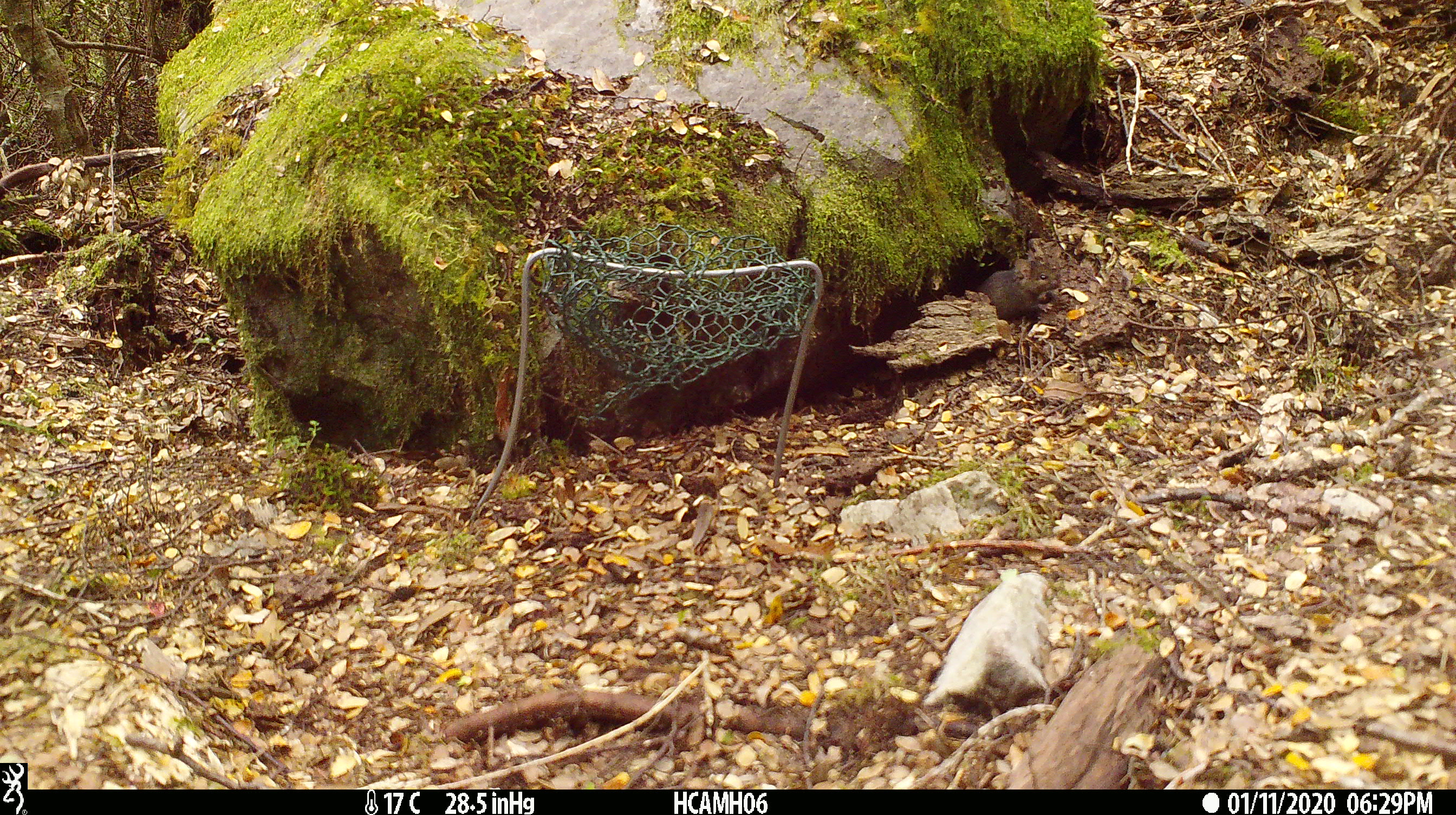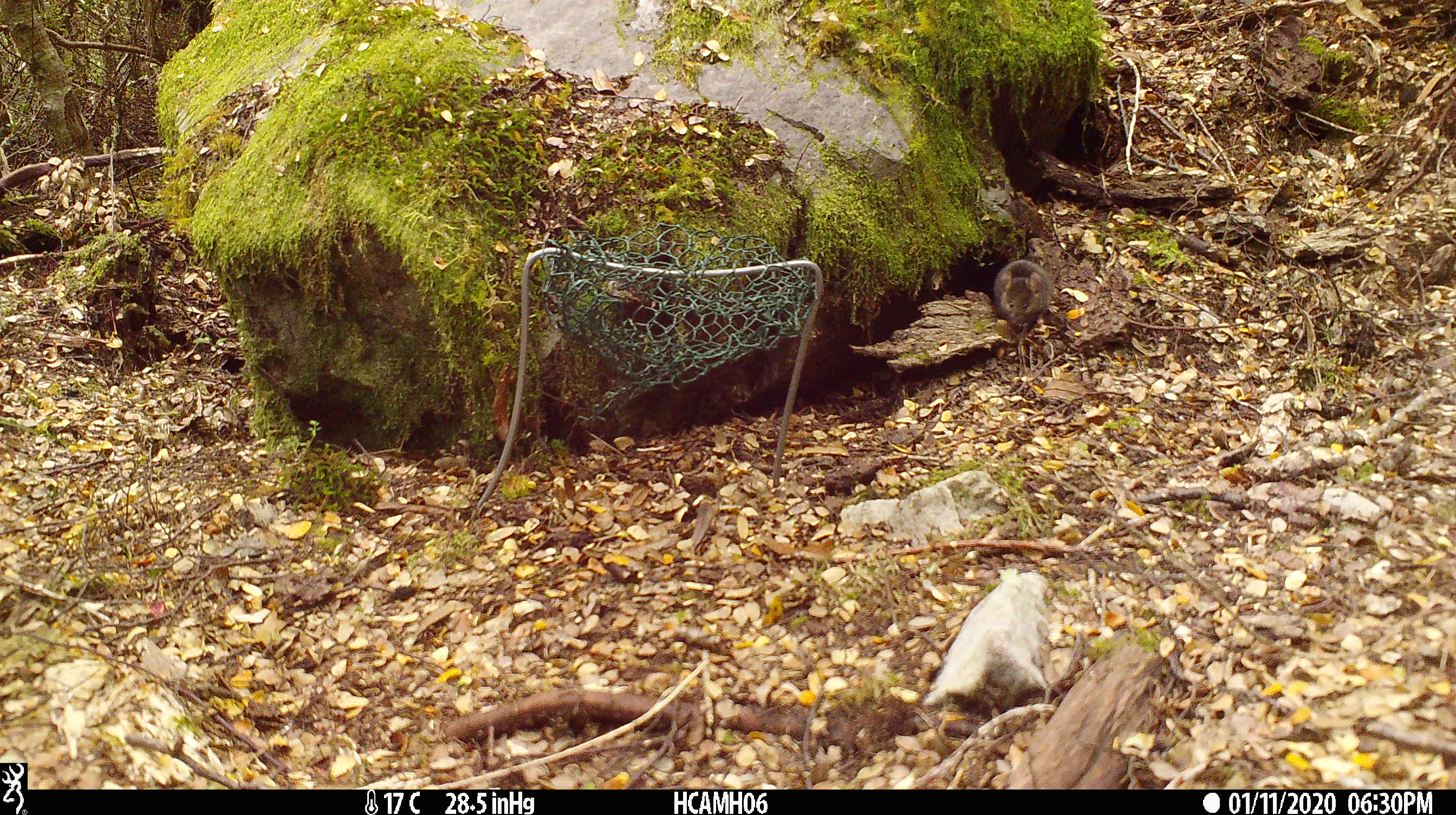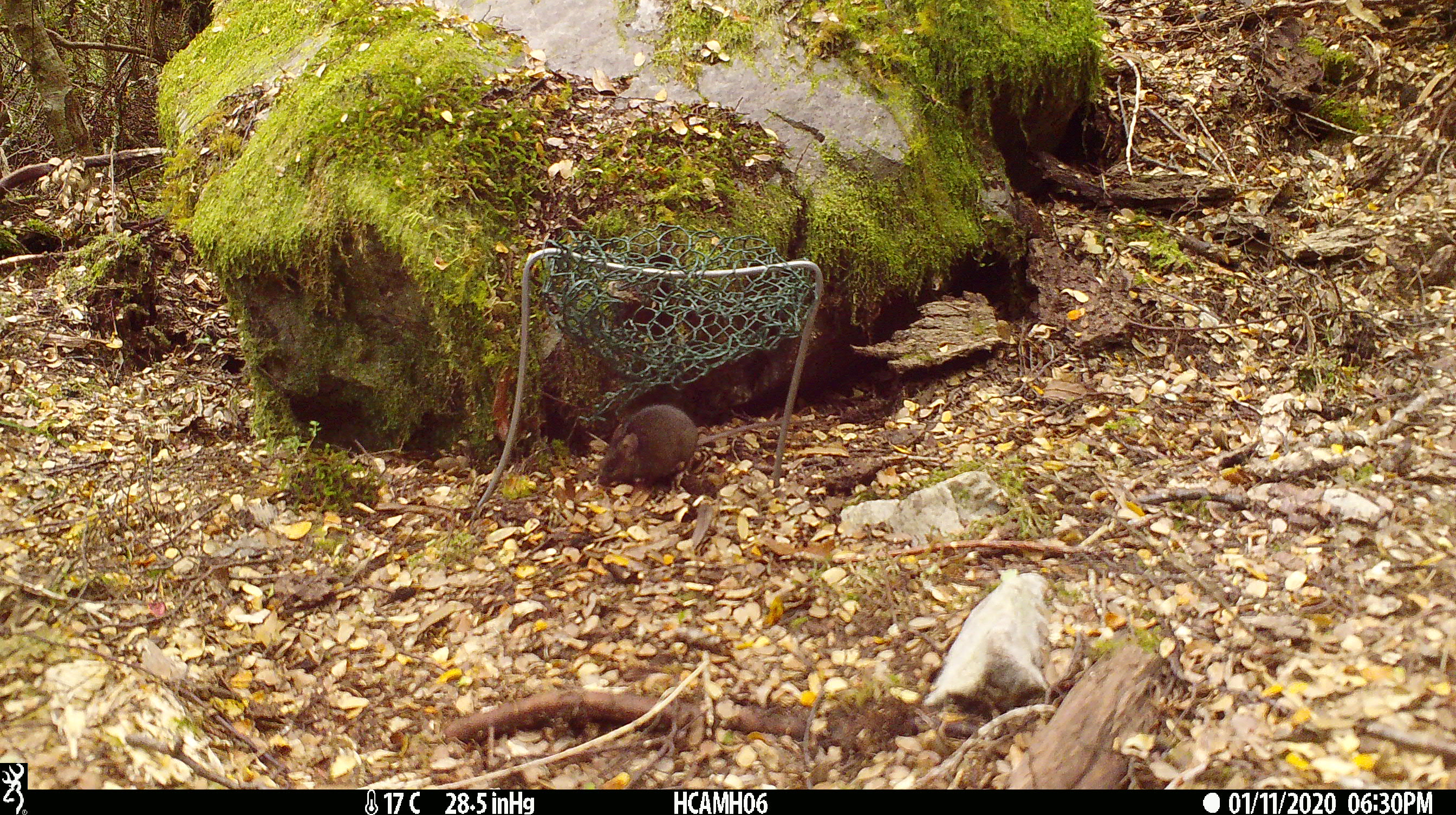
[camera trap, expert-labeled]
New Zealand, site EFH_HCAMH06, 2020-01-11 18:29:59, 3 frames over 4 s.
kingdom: Animalia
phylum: Chordata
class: Mammalia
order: Rodentia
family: Muridae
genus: Mus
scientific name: Mus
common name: mouse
Mouse (Mus).